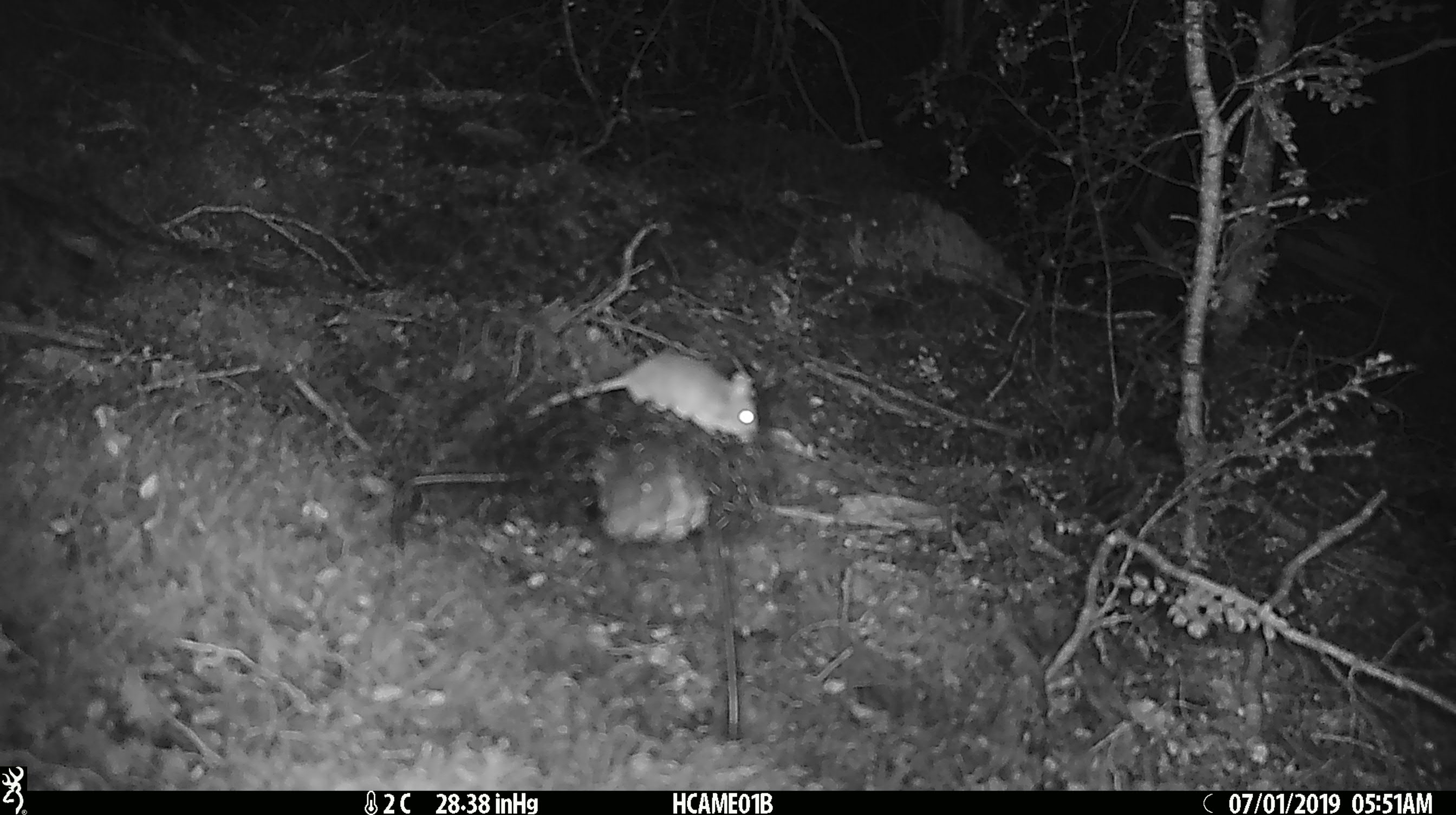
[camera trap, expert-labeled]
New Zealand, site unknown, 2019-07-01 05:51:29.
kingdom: Animalia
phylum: Chordata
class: Mammalia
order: Rodentia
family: Muridae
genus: Mus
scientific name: Mus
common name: mouse